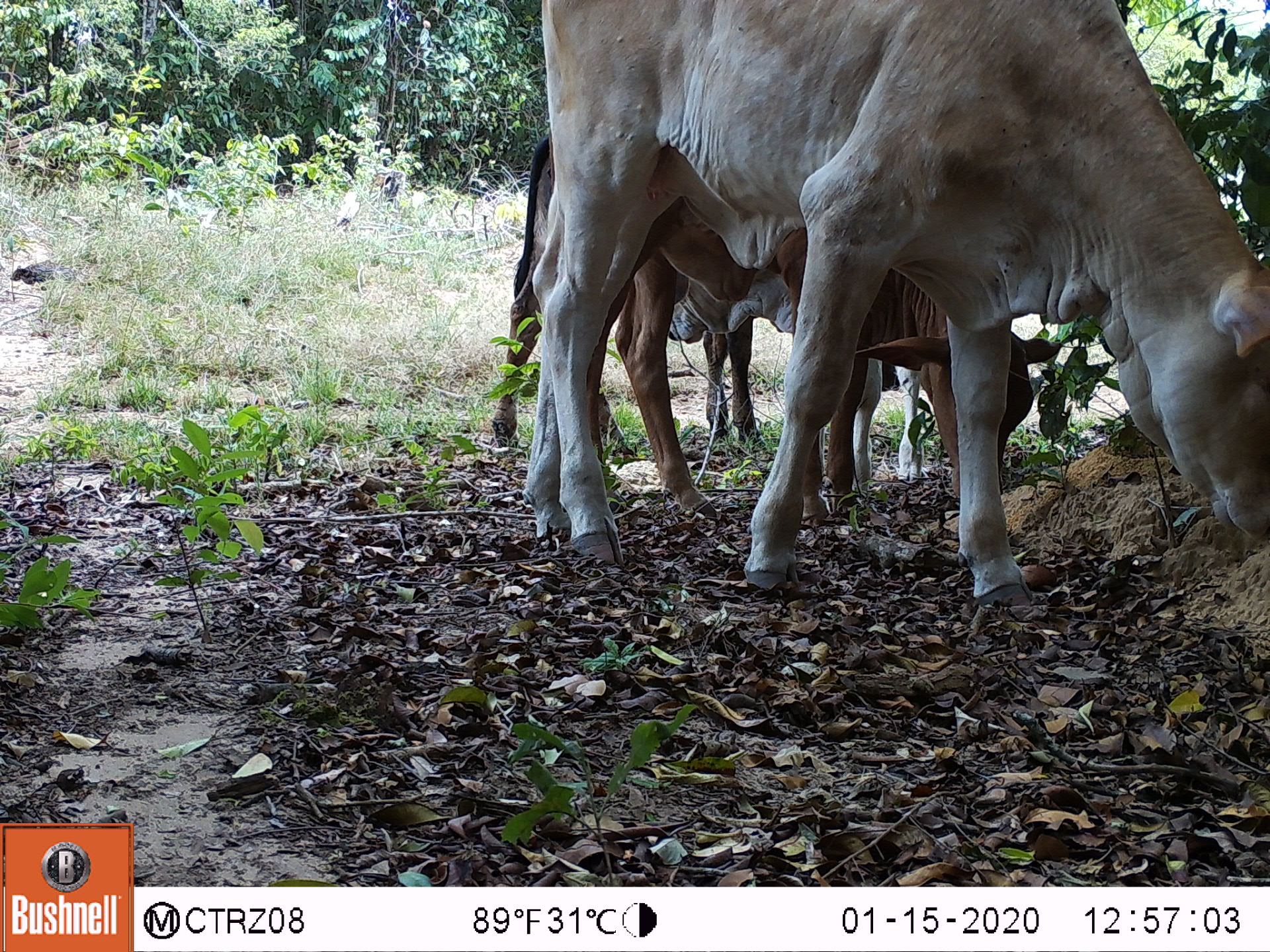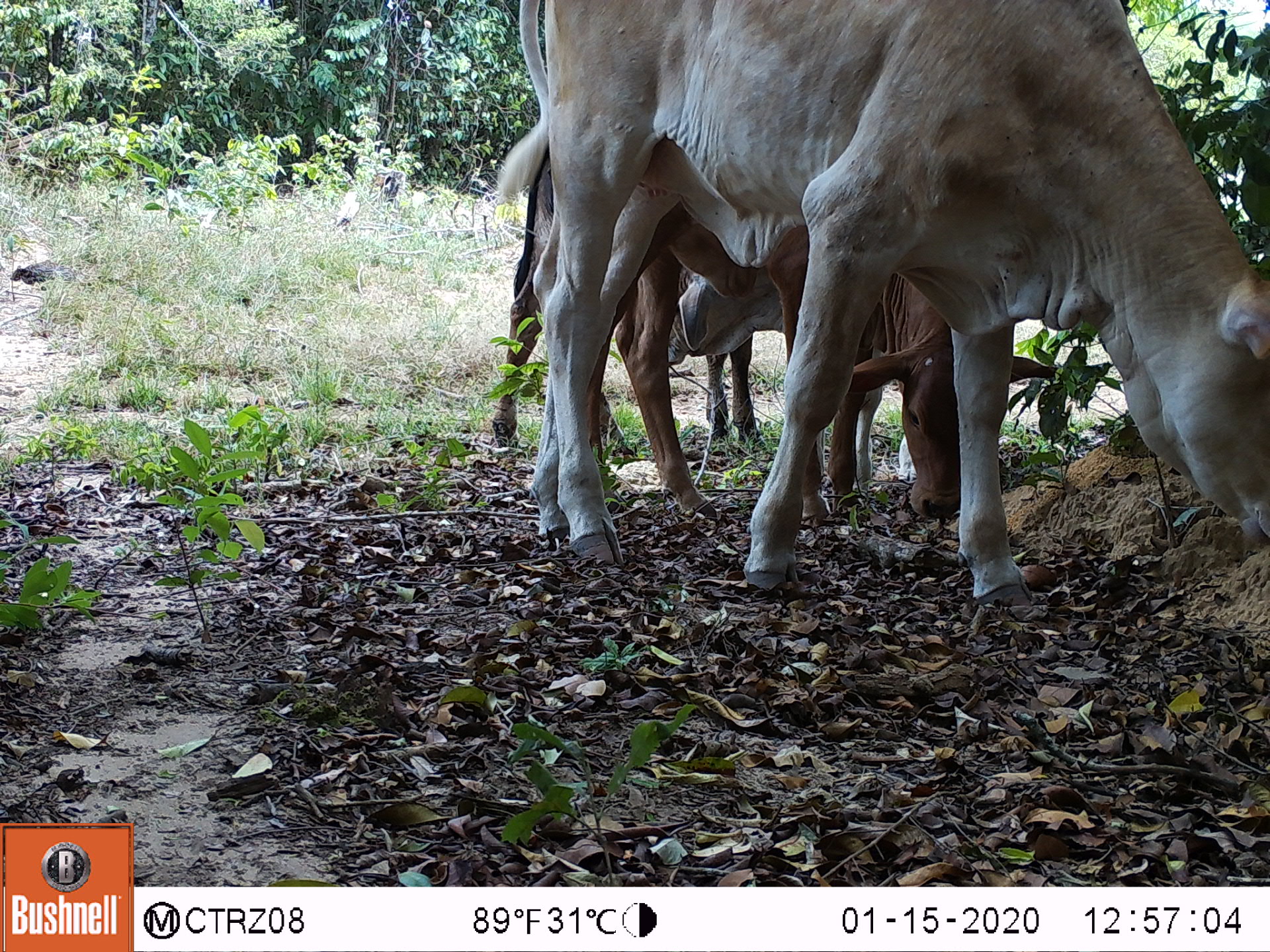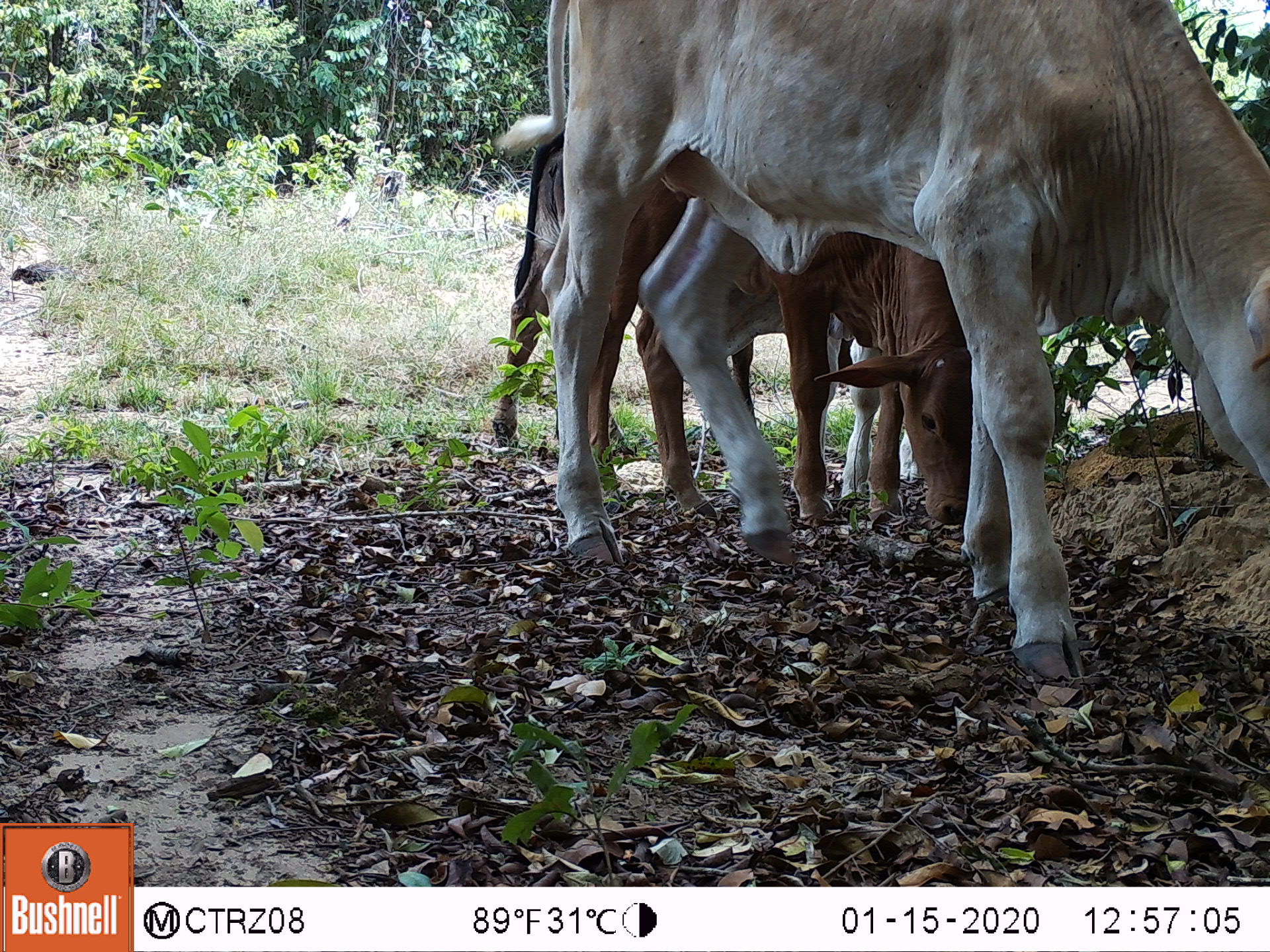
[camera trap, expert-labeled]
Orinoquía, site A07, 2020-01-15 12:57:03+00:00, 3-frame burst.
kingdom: Animalia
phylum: Chordata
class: Mammalia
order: Artiodactyla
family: Bovidae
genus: Bos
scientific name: Bos taurus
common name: cow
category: cattle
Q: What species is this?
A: Cattle (cow) (Bos taurus).